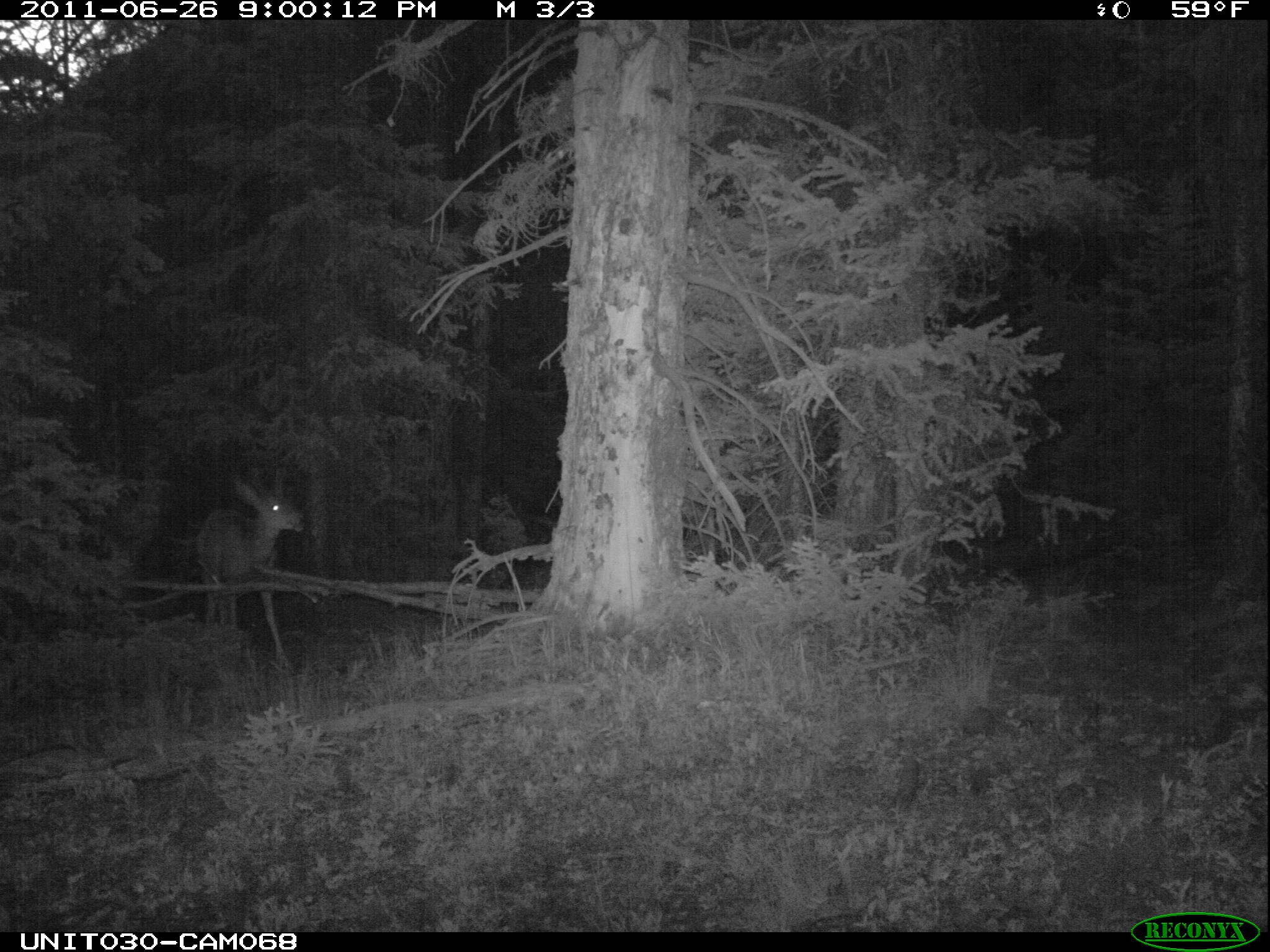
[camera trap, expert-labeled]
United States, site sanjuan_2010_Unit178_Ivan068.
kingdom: Animalia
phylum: Chordata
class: Mammalia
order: Artiodactyla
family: Cervidae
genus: Odocoileus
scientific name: Odocoileus hemionus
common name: mule deer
Odocoileus hemionus (mule deer).